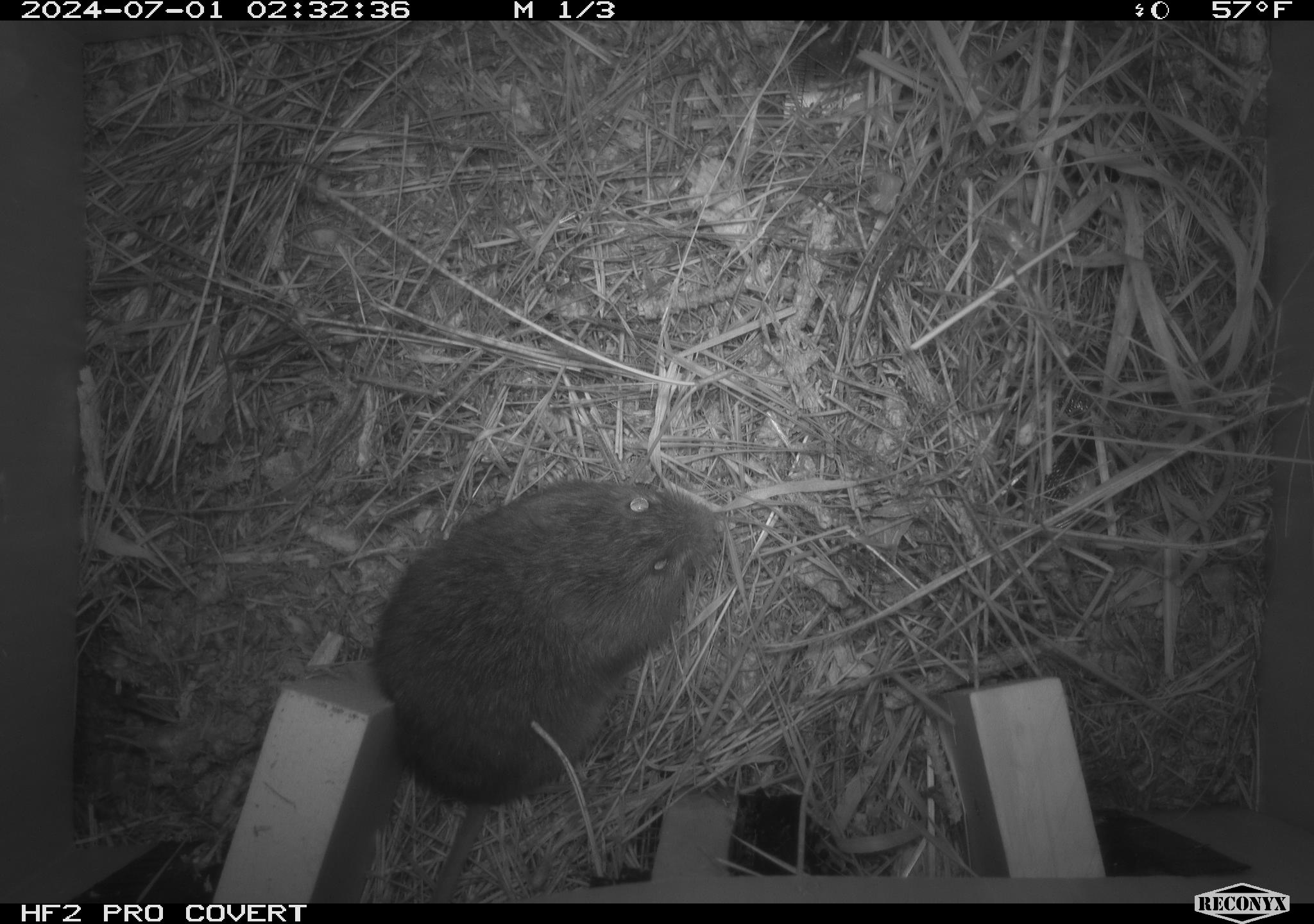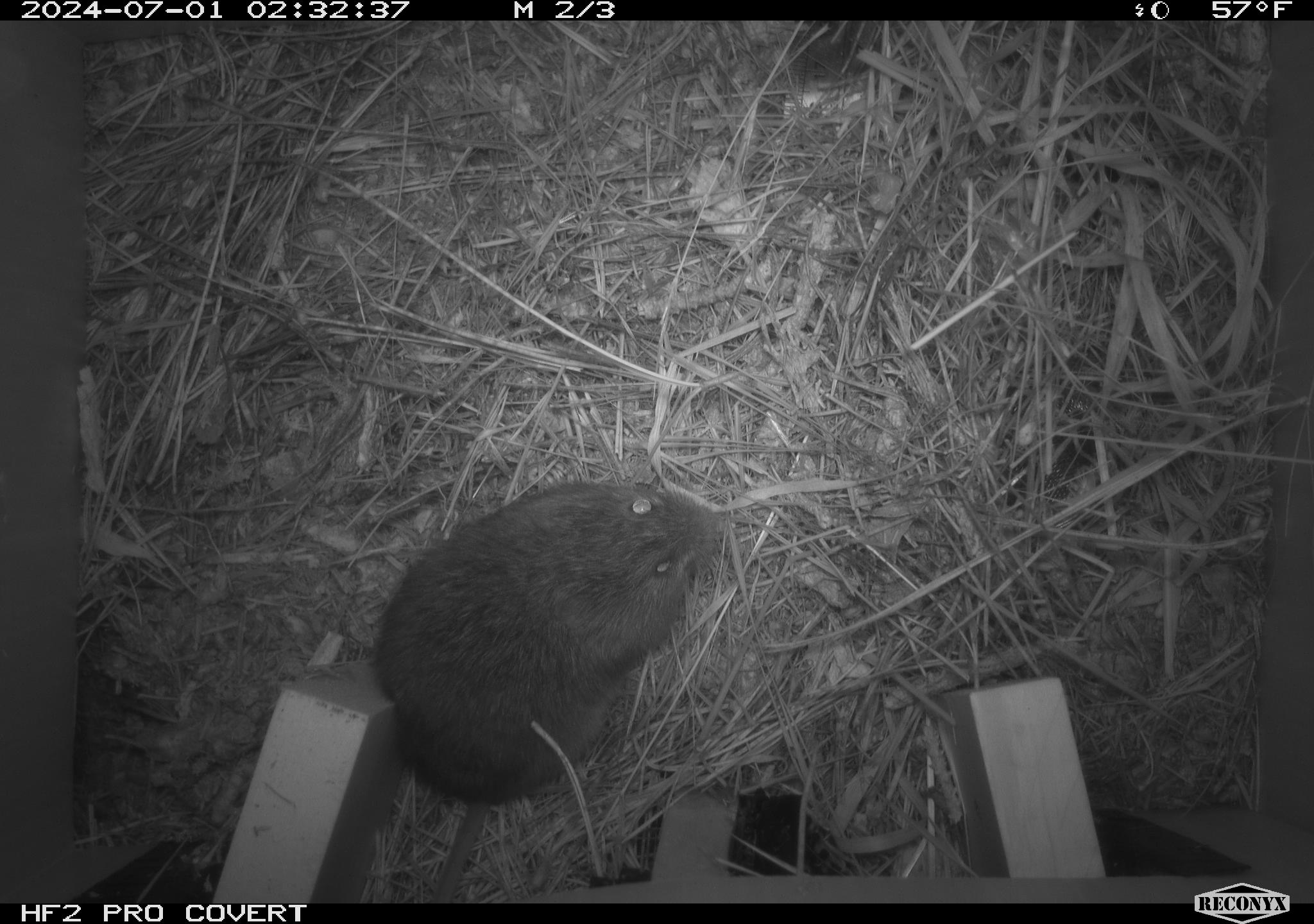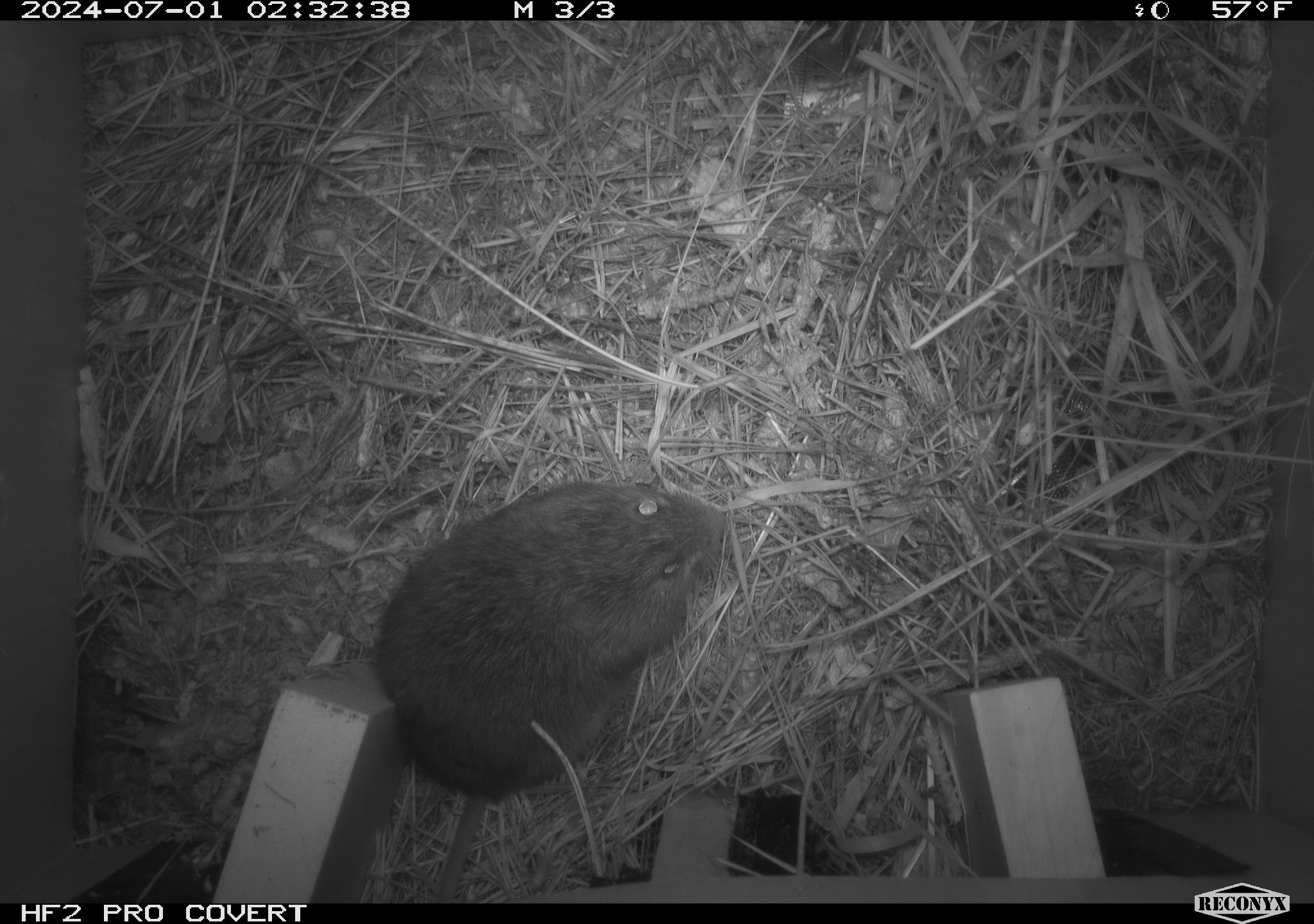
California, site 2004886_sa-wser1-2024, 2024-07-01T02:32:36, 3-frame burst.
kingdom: Animalia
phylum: Chordata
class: Mammalia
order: Rodentia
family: Cricetidae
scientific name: Arvicolinae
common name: voles, lemmings, and muskrats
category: arvicolinae subfamily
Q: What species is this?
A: Arvicolinae subfamily (voles, lemmings, and muskrats) (Arvicolinae).